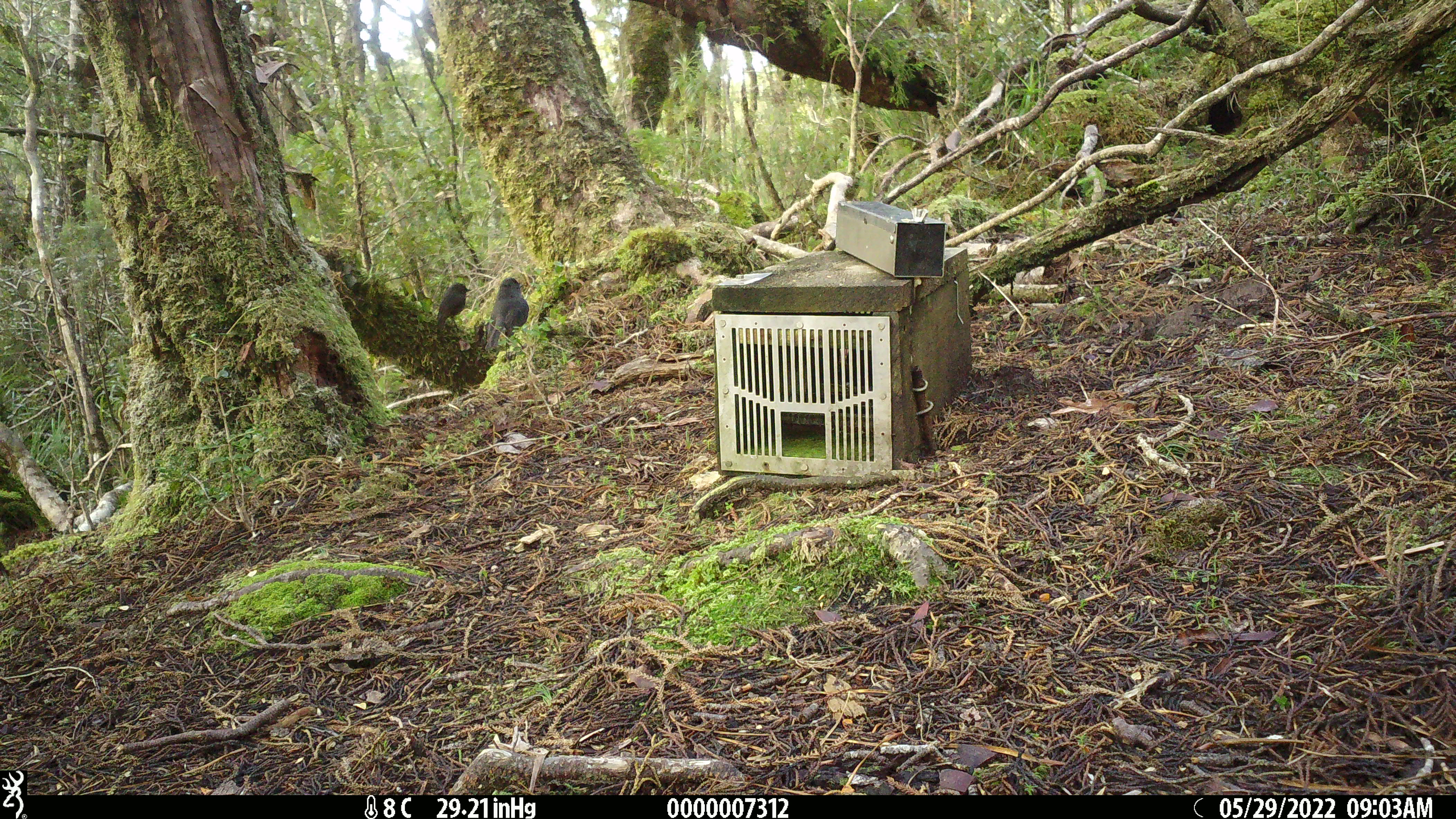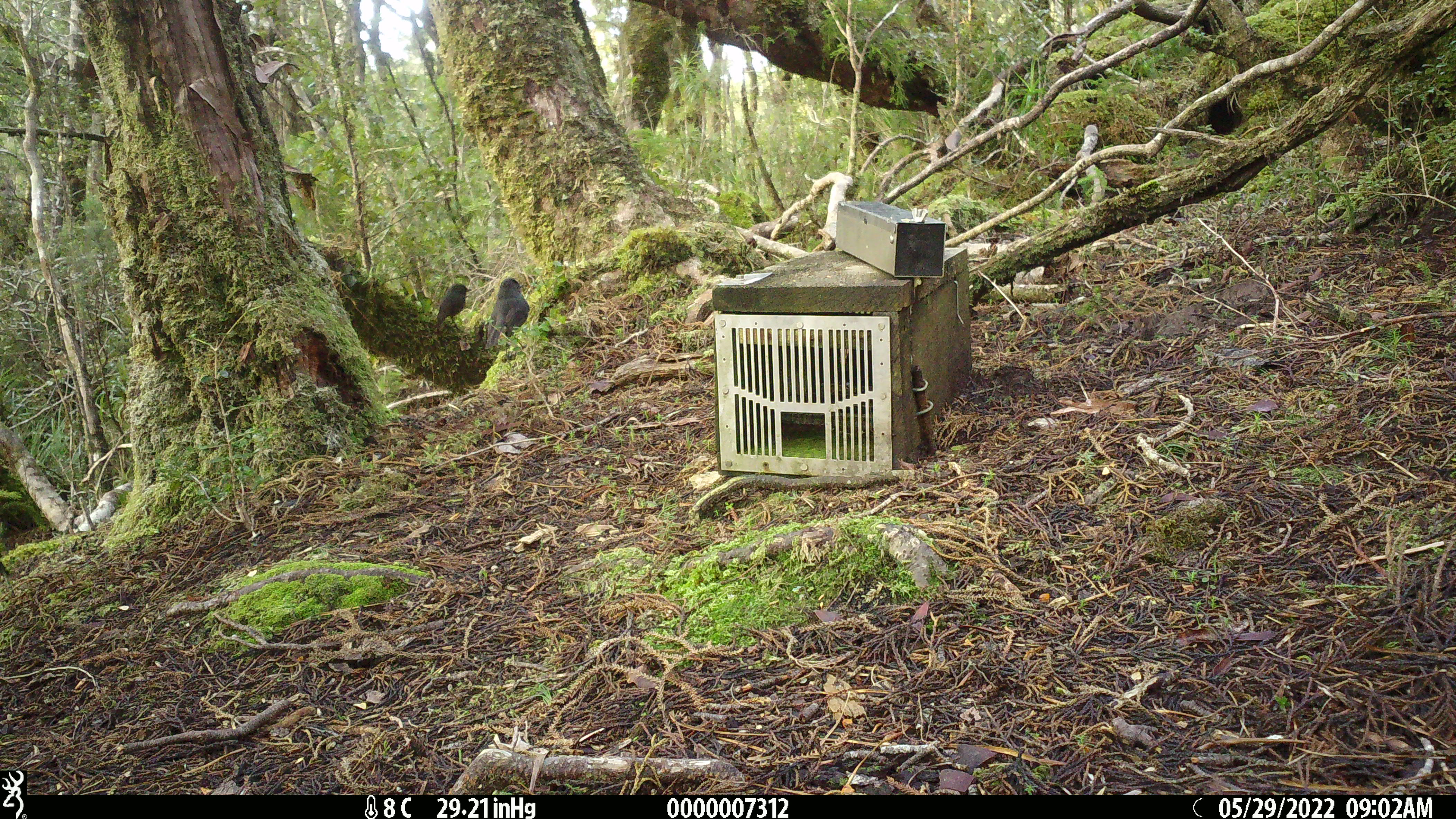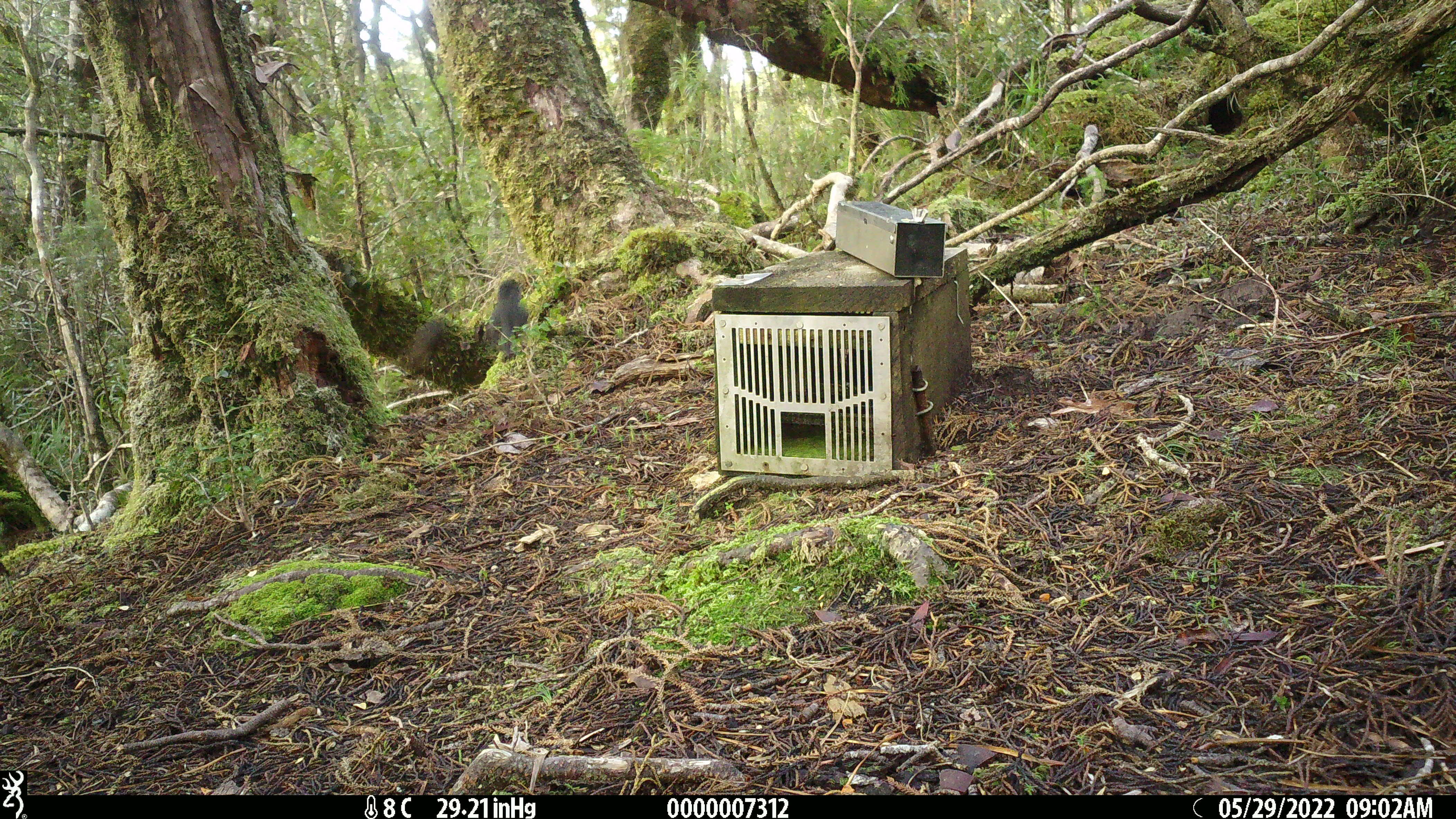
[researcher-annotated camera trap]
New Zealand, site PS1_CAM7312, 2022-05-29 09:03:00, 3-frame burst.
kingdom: Animalia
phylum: Chordata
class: Aves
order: Passeriformes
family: Petroicidae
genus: Petroica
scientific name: Petroica australis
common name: new zealand robin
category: robin